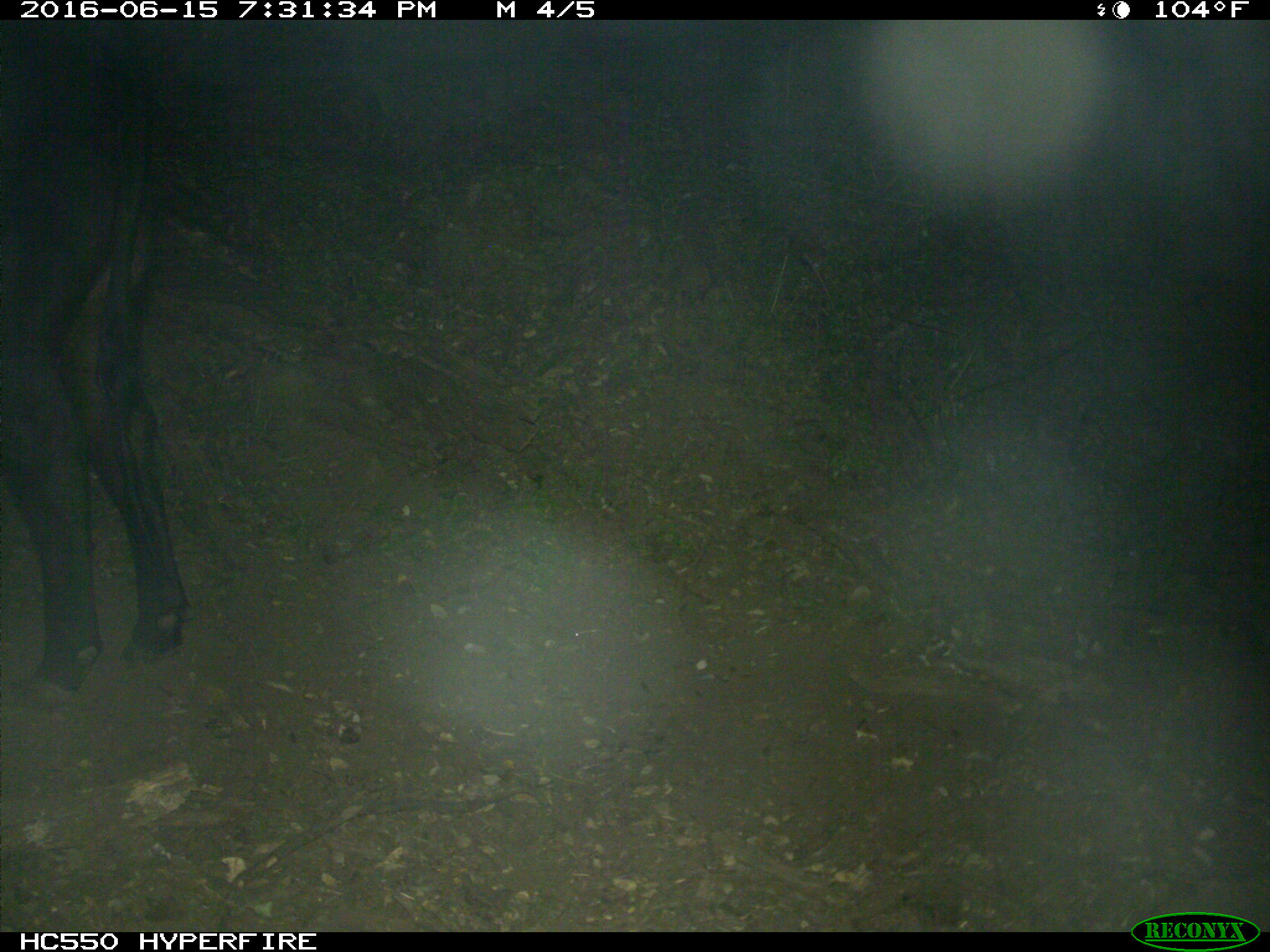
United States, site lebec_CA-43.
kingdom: Animalia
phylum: Chordata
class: Mammalia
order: Artiodactyla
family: Bovidae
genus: Bos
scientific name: Bos taurus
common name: domestic cow